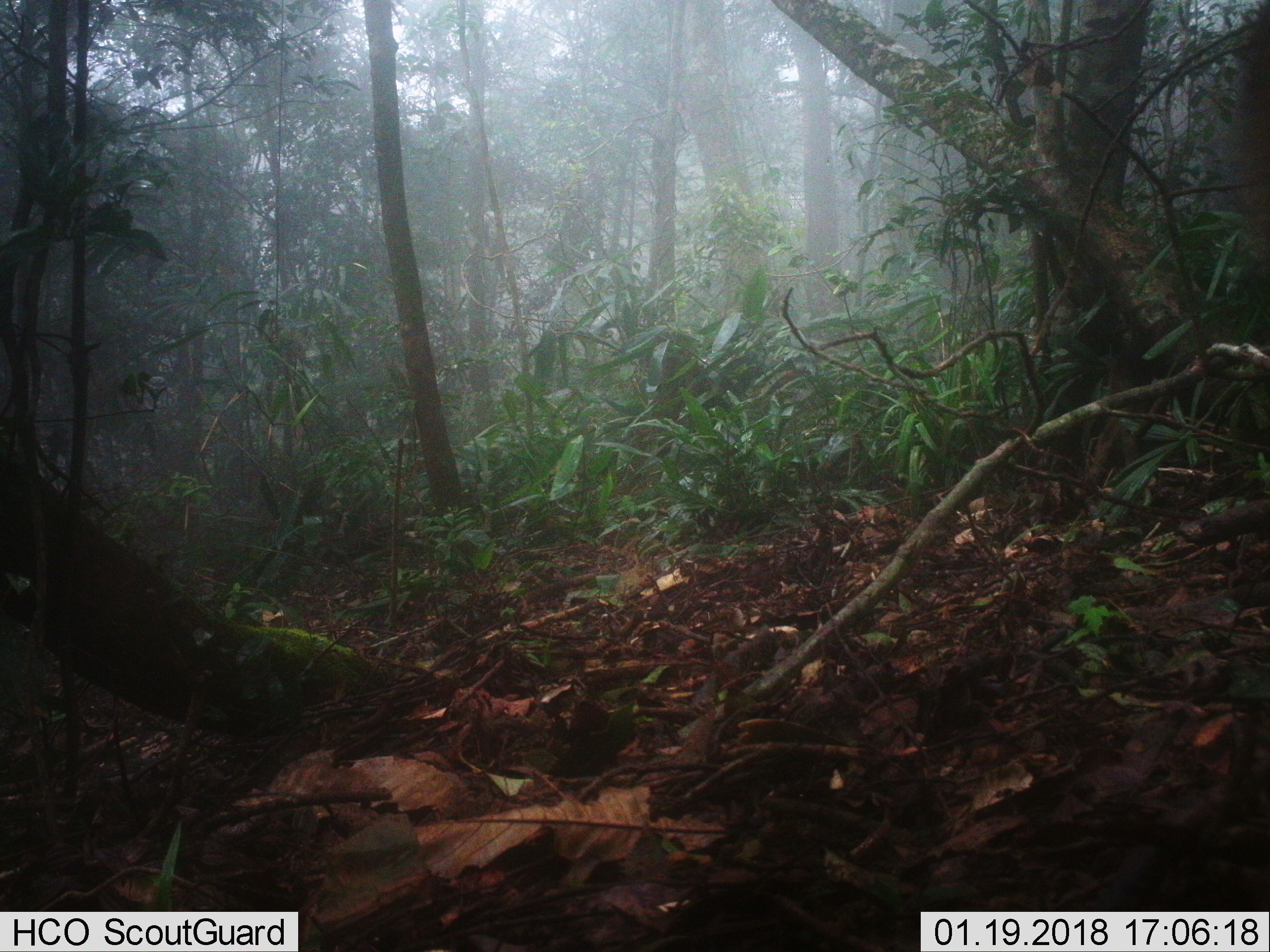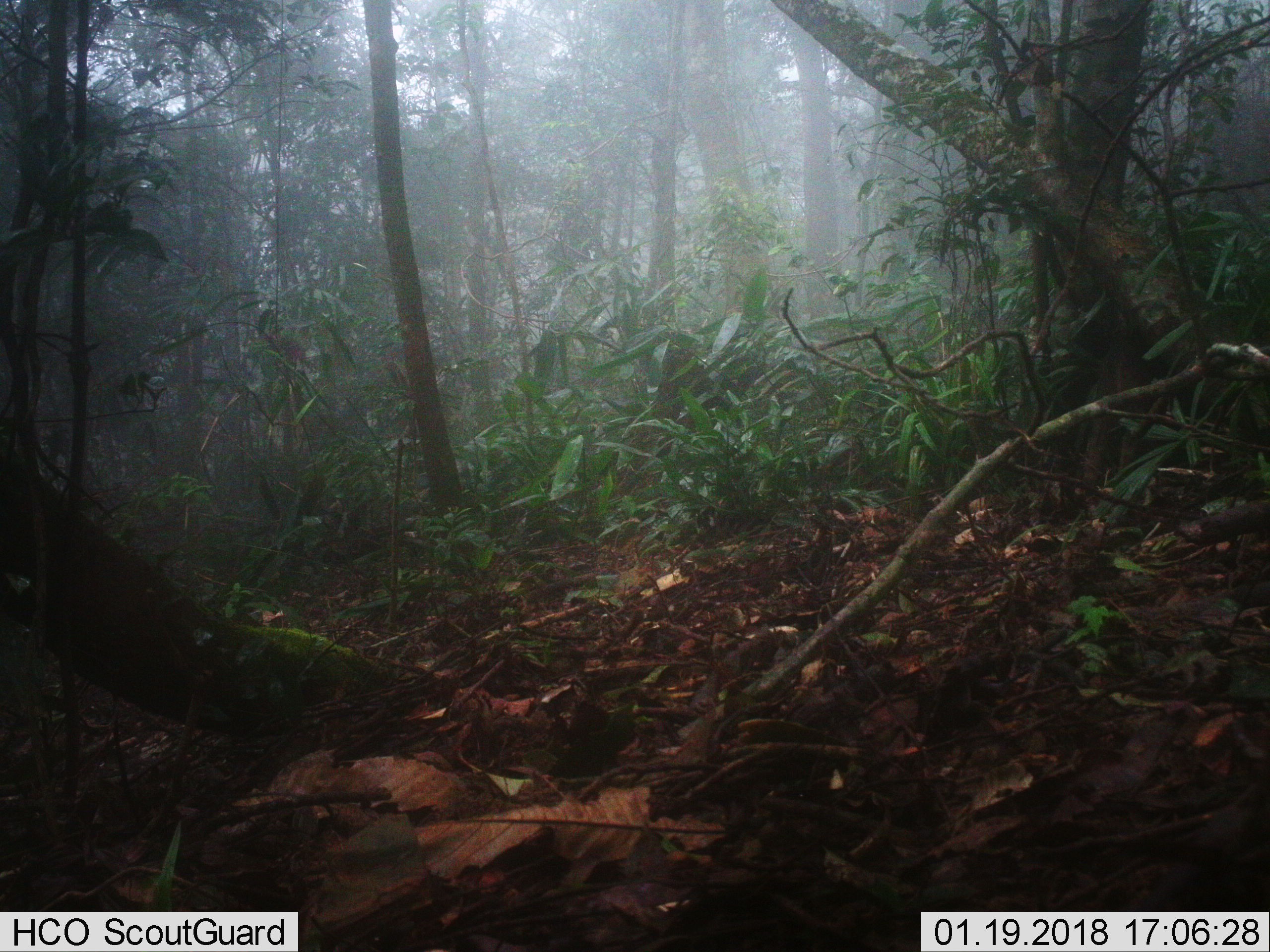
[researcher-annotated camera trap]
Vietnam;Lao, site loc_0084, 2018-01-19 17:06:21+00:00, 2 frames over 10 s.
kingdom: Animalia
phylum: Chordata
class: Mammalia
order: Artiodactyla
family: Suidae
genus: Sus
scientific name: Sus scrofa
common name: eurasian wild pig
Eurasian wild pig (Sus scrofa). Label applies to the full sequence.